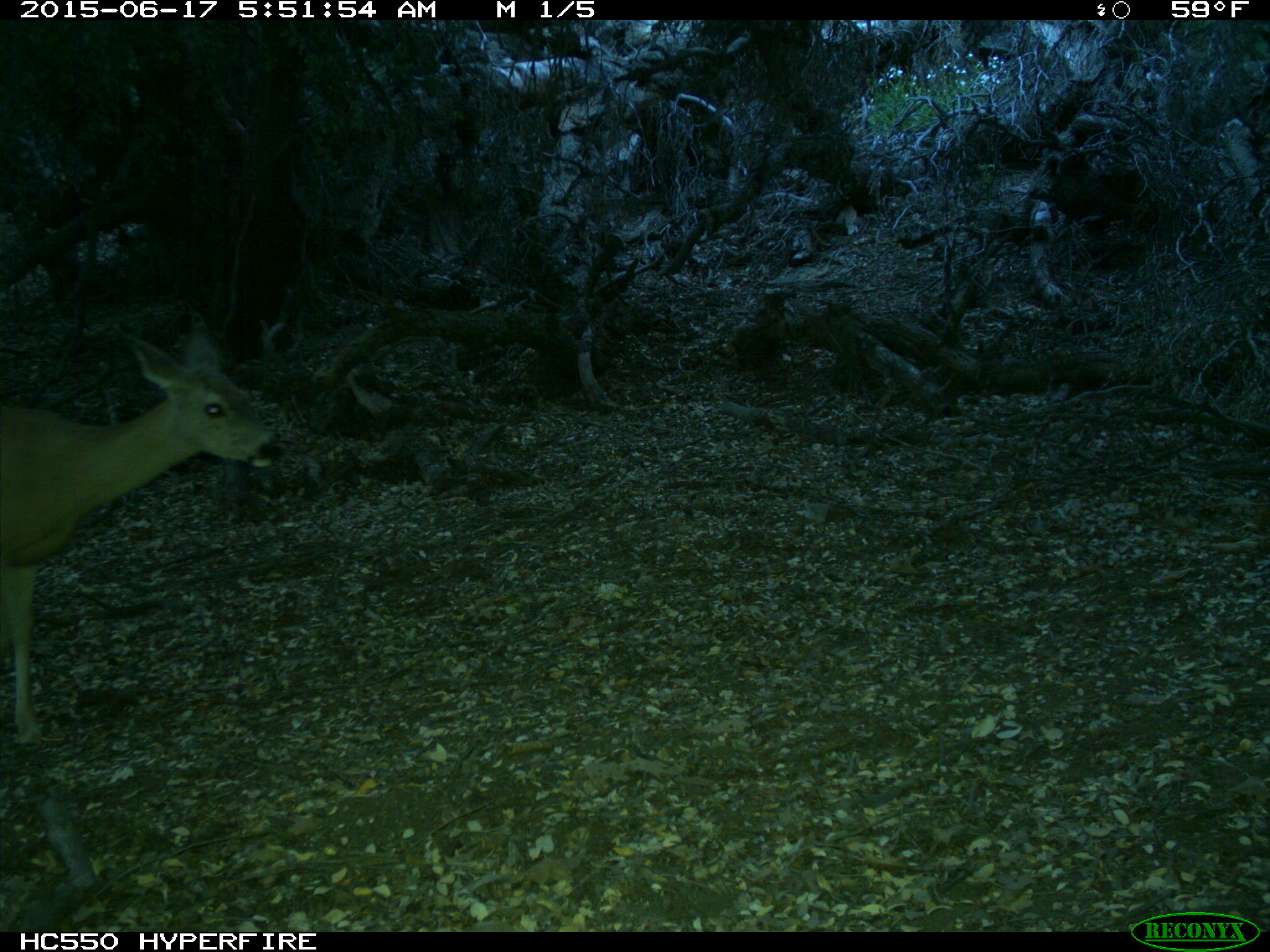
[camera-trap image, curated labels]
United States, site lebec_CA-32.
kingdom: Animalia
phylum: Chordata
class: Mammalia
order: Artiodactyla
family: Cervidae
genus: Odocoileus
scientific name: Odocoileus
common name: deer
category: unidentified deer